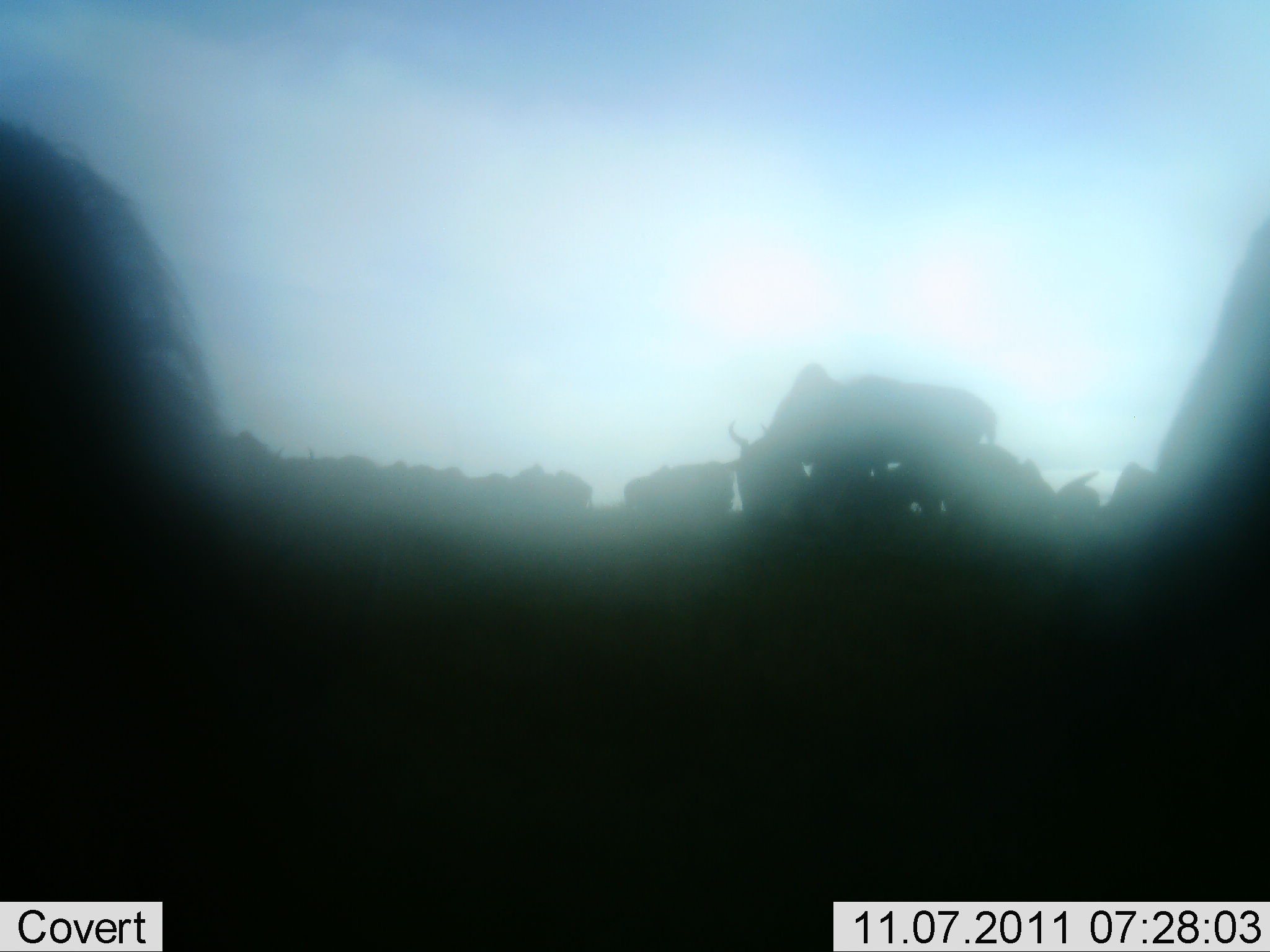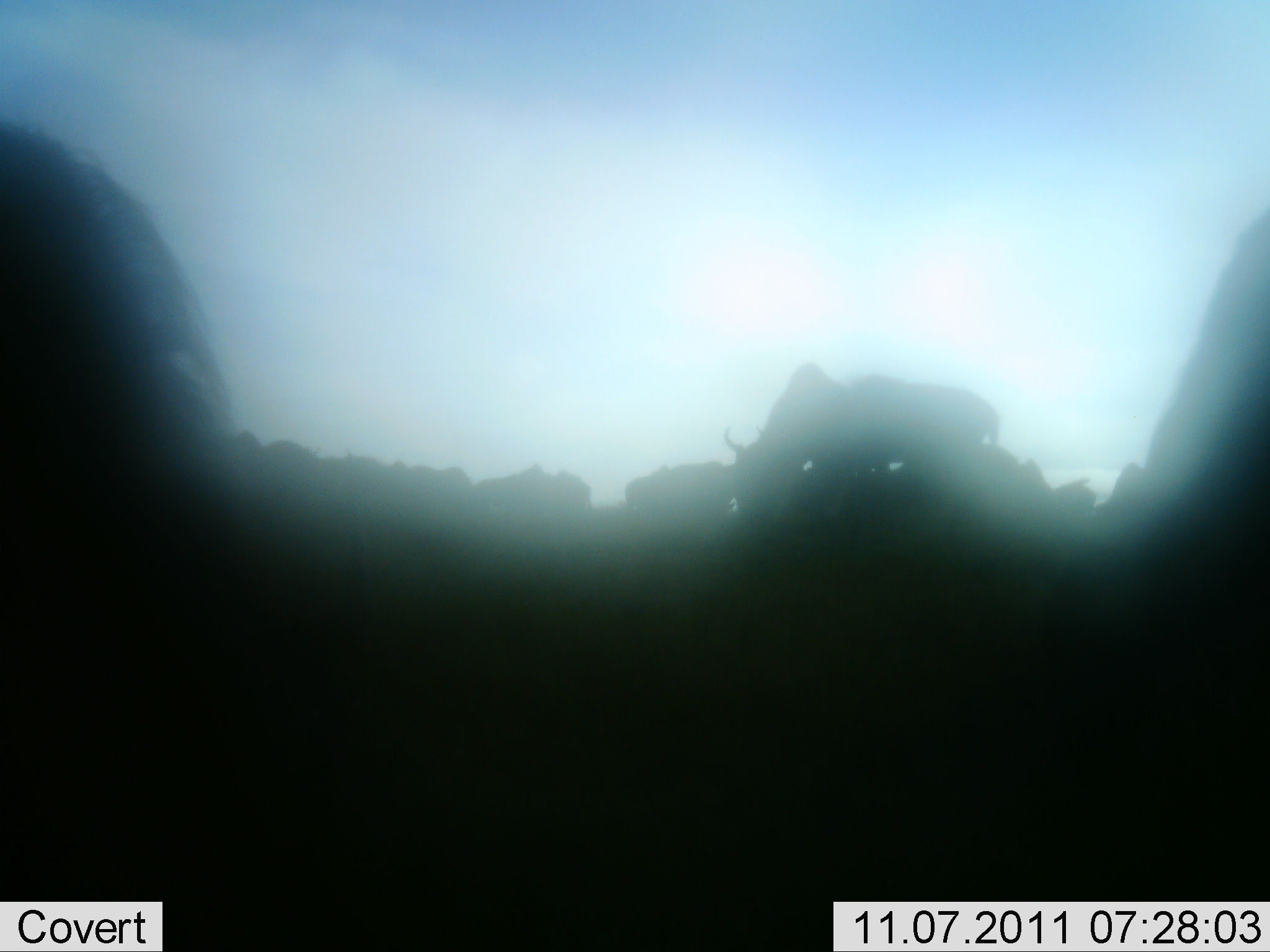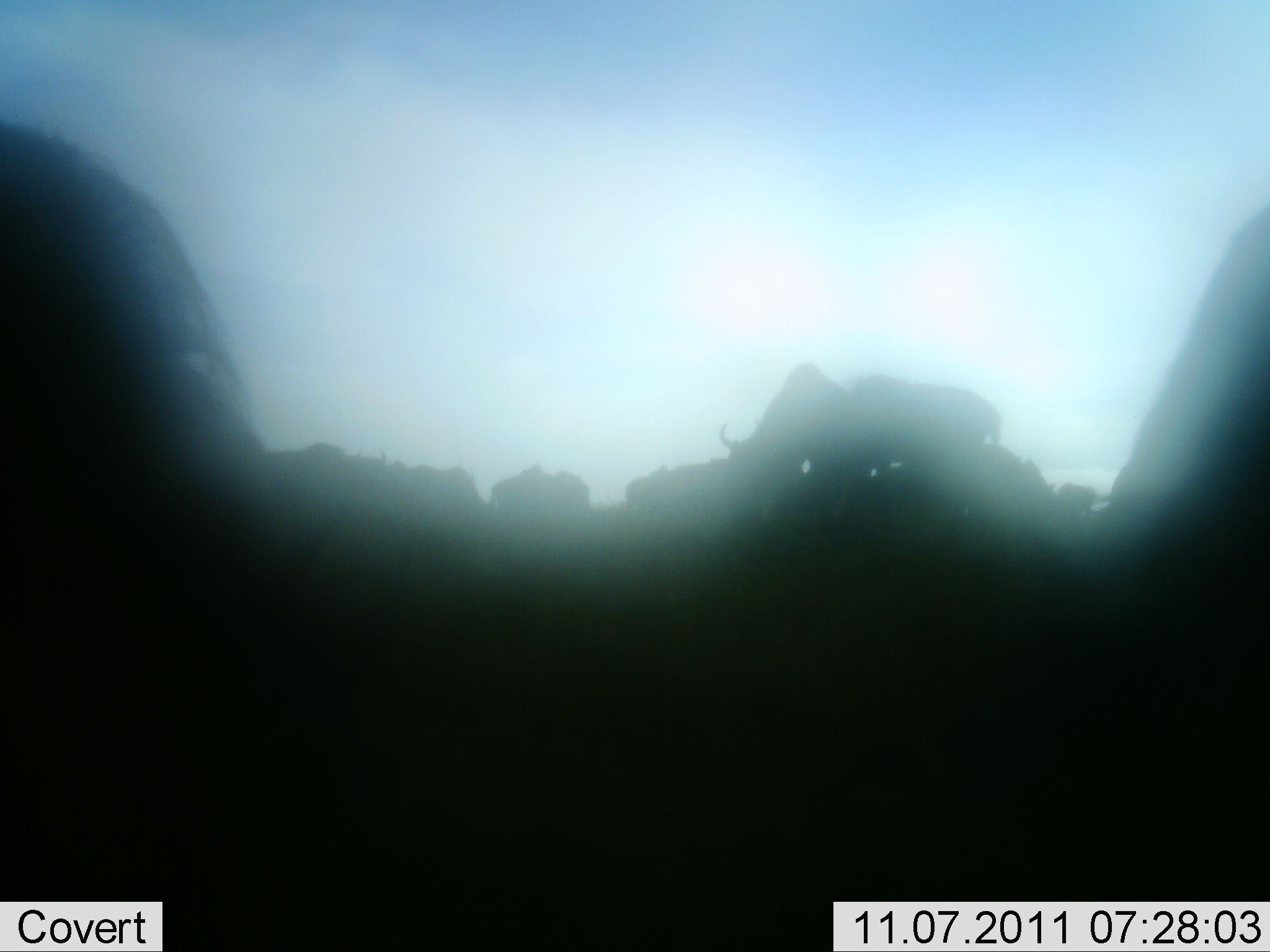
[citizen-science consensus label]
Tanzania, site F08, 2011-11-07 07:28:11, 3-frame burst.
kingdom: Animalia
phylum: Chordata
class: Mammalia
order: Artiodactyla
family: Bovidae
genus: Connochaetes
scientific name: Connochaetes taurinus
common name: blue wildebeest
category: wildebeest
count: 11-50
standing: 64%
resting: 14%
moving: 29%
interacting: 7%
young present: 0%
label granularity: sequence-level